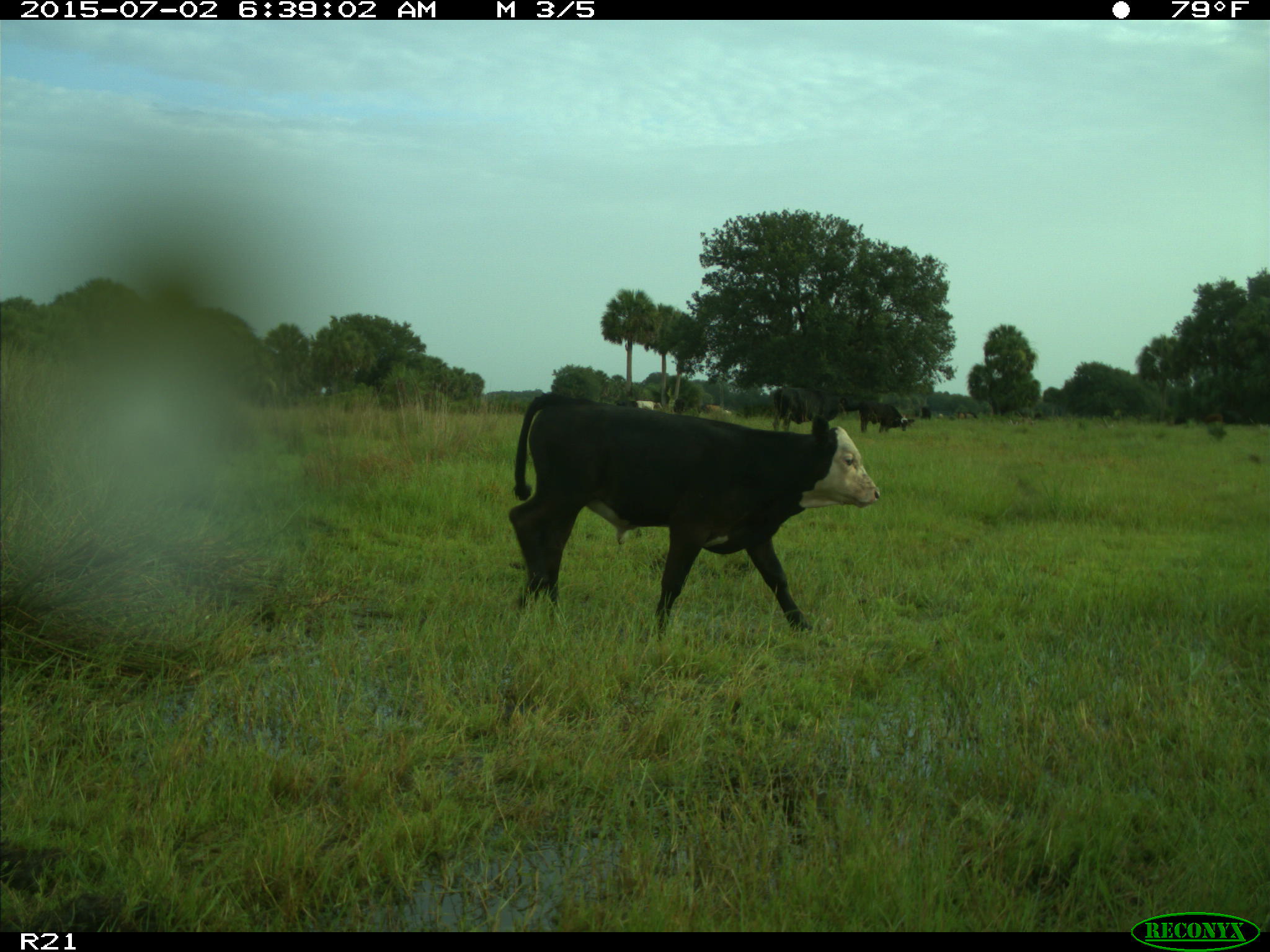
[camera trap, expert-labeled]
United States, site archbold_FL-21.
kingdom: Animalia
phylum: Chordata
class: Mammalia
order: Artiodactyla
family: Bovidae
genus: Bos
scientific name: Bos taurus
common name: domestic cow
Bos taurus (domestic cow).